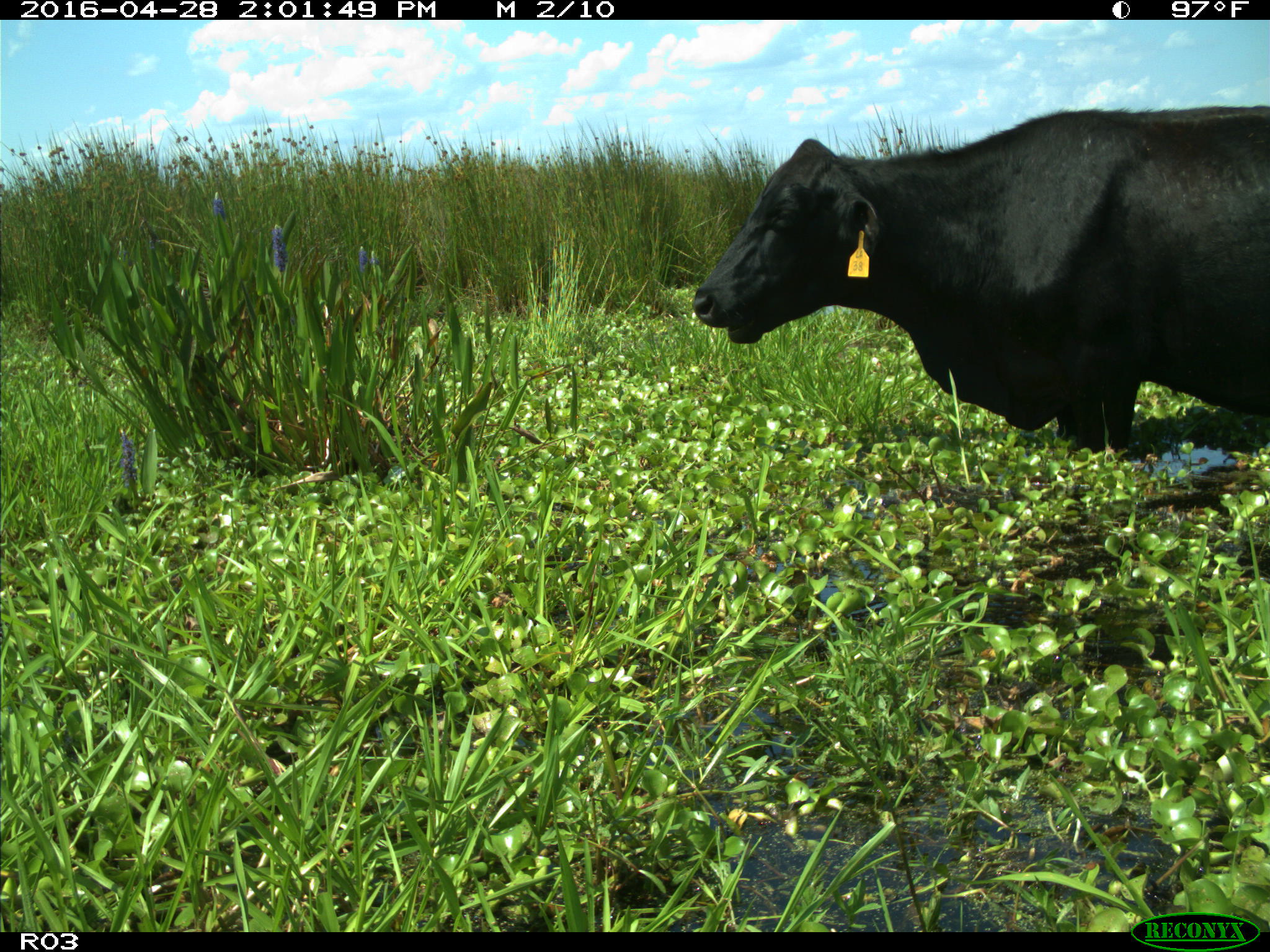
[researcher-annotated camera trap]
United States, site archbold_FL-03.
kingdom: Animalia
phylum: Chordata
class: Mammalia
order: Artiodactyla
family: Bovidae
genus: Bos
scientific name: Bos taurus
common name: domestic cow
Bos taurus (domestic cow).